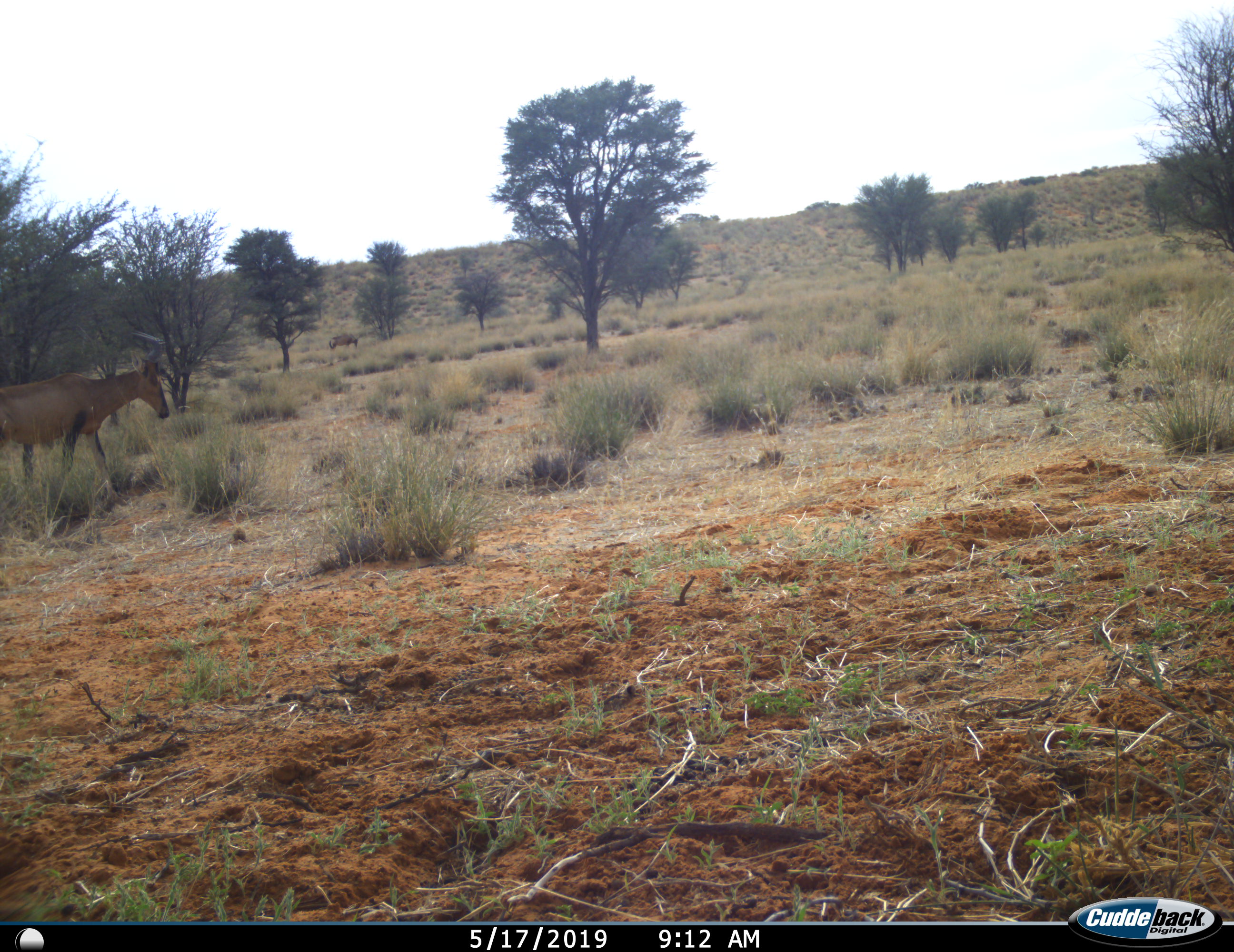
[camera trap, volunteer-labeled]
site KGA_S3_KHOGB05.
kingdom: Animalia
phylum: Chordata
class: Mammalia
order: Artiodactyla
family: Bovidae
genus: Alcelaphus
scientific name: Alcelaphus buselaphus caama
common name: red hartebeest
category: hartebeestred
Hartebeestred (red hartebeest) (Alcelaphus buselaphus caama), count 1. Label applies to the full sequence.